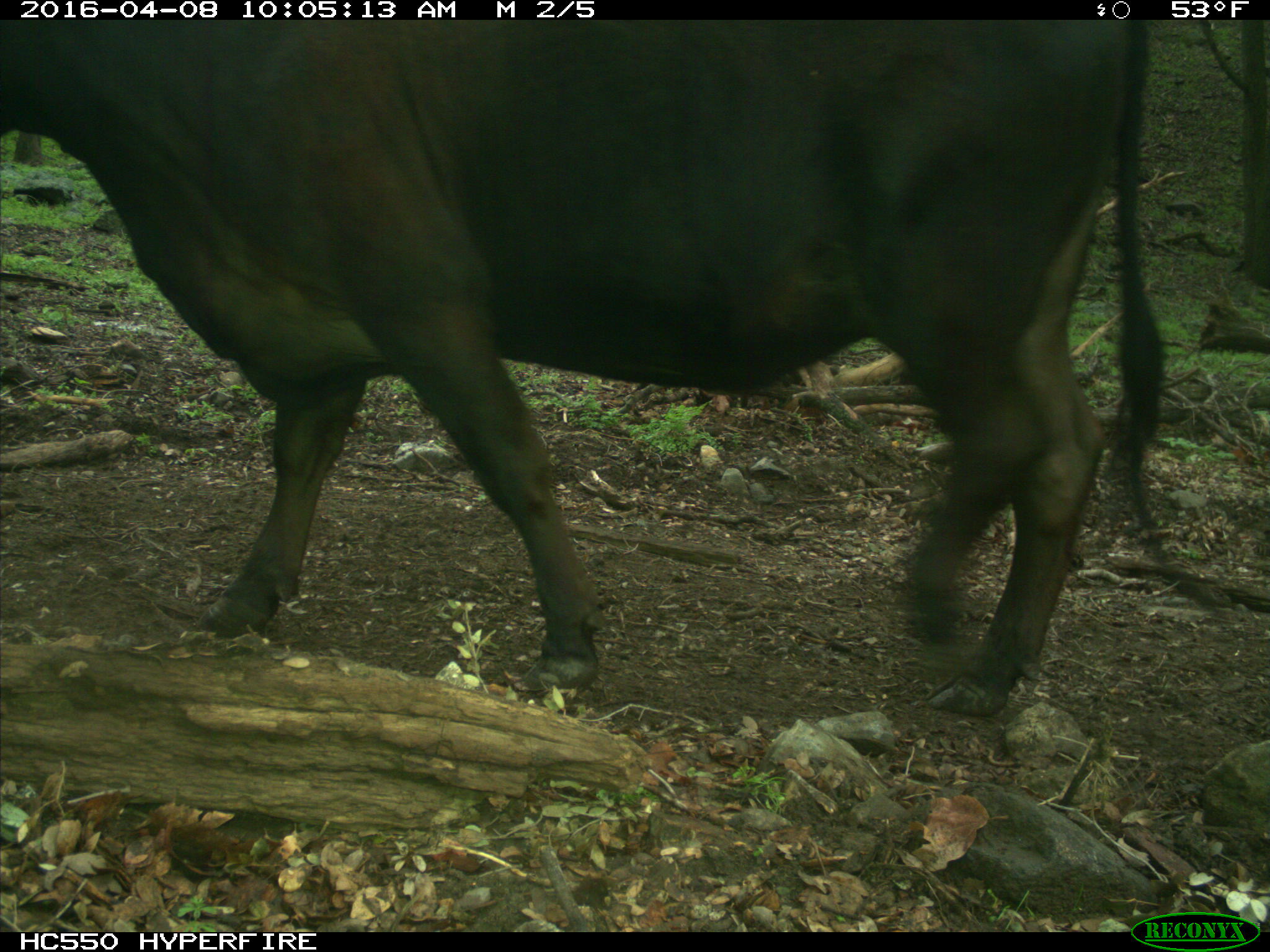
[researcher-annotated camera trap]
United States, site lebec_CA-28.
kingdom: Animalia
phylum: Chordata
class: Mammalia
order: Artiodactyla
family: Bovidae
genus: Bos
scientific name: Bos taurus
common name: domestic cow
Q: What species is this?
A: Bos taurus (domestic cow).